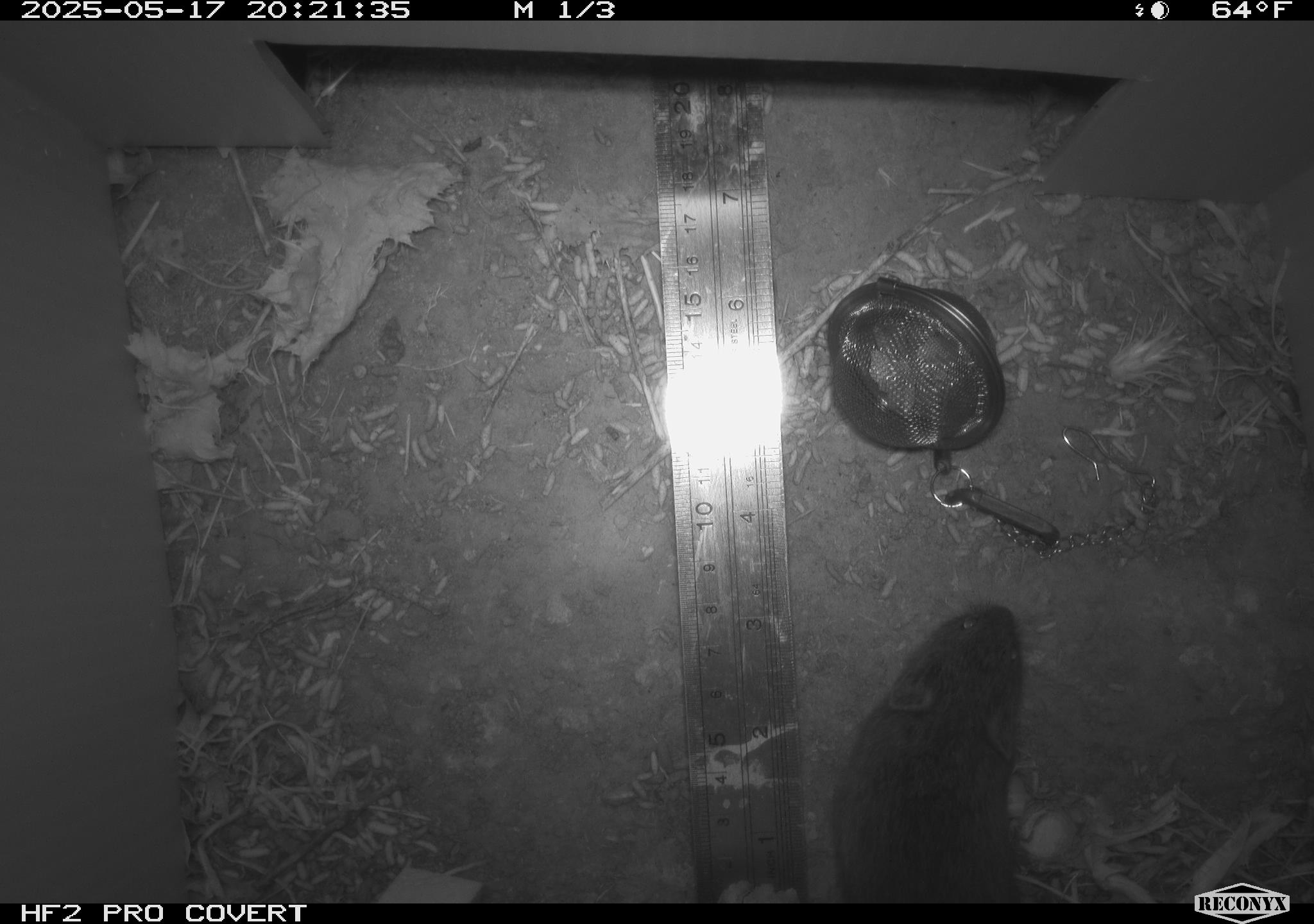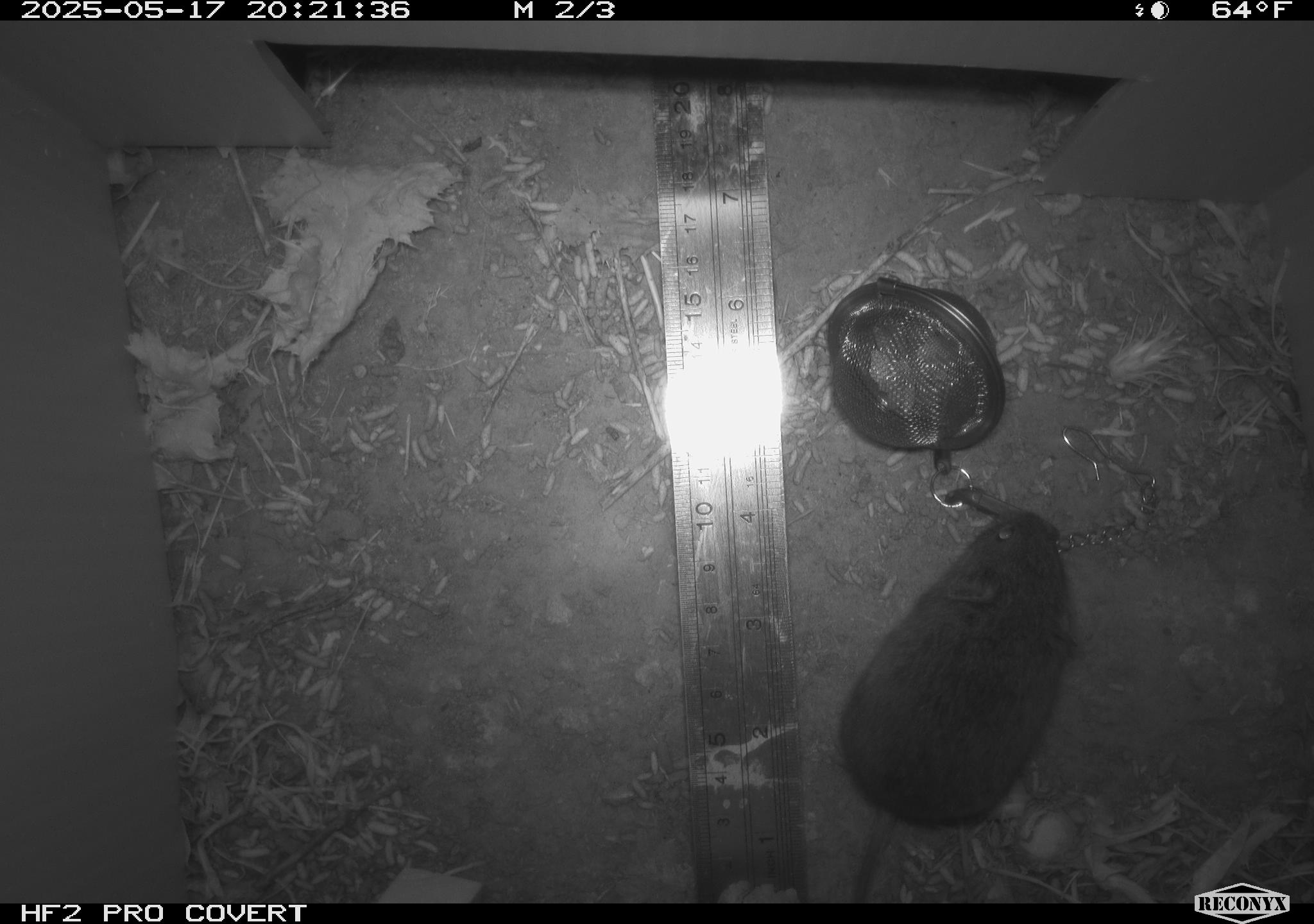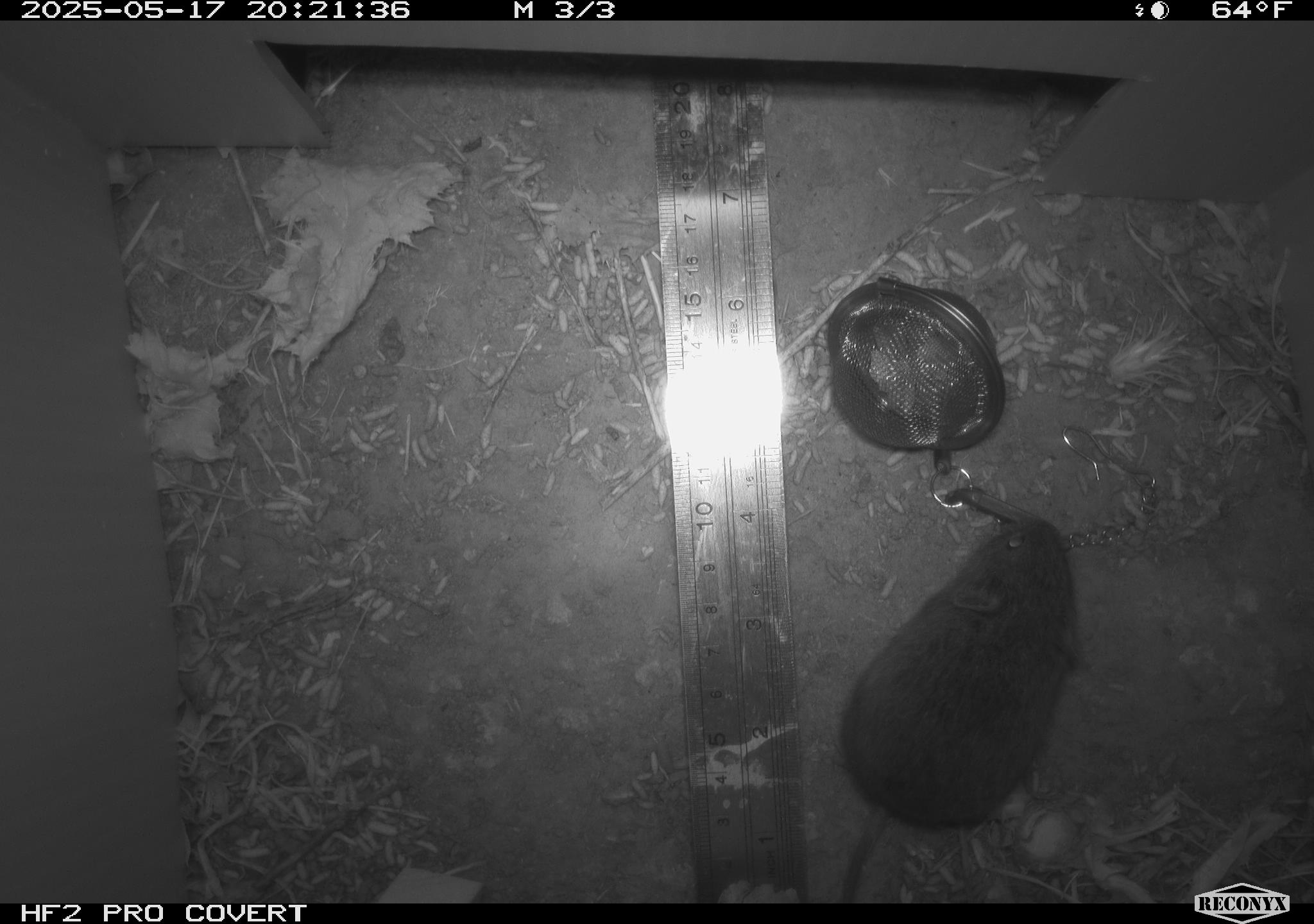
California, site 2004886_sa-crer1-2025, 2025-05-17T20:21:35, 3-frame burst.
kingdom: Animalia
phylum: Chordata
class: Mammalia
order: Rodentia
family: Cricetidae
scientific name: Arvicolinae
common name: voles, lemmings, and muskrats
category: arvicolinae subfamily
Arvicolinae subfamily (voles, lemmings, and muskrats) (Arvicolinae).